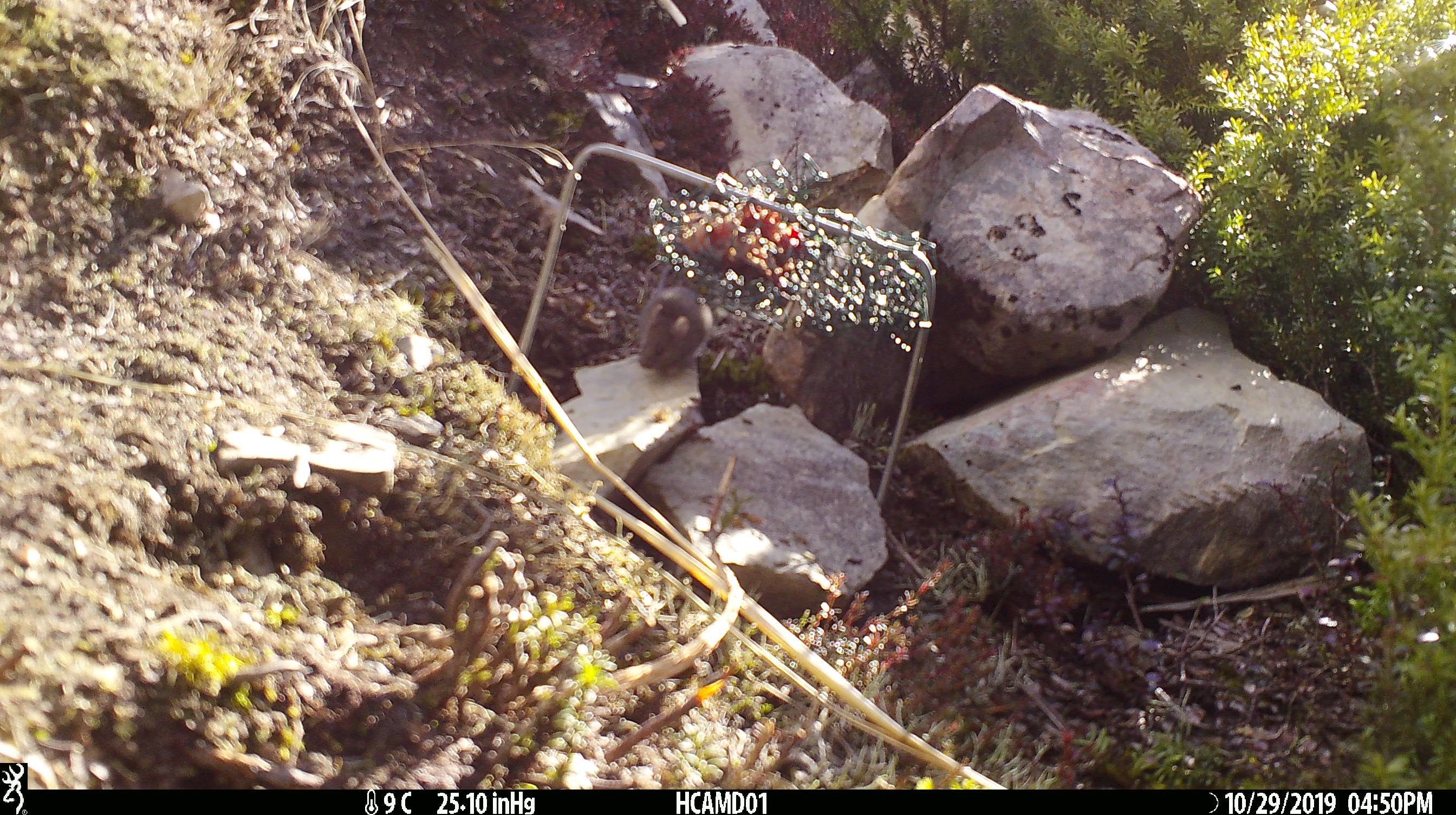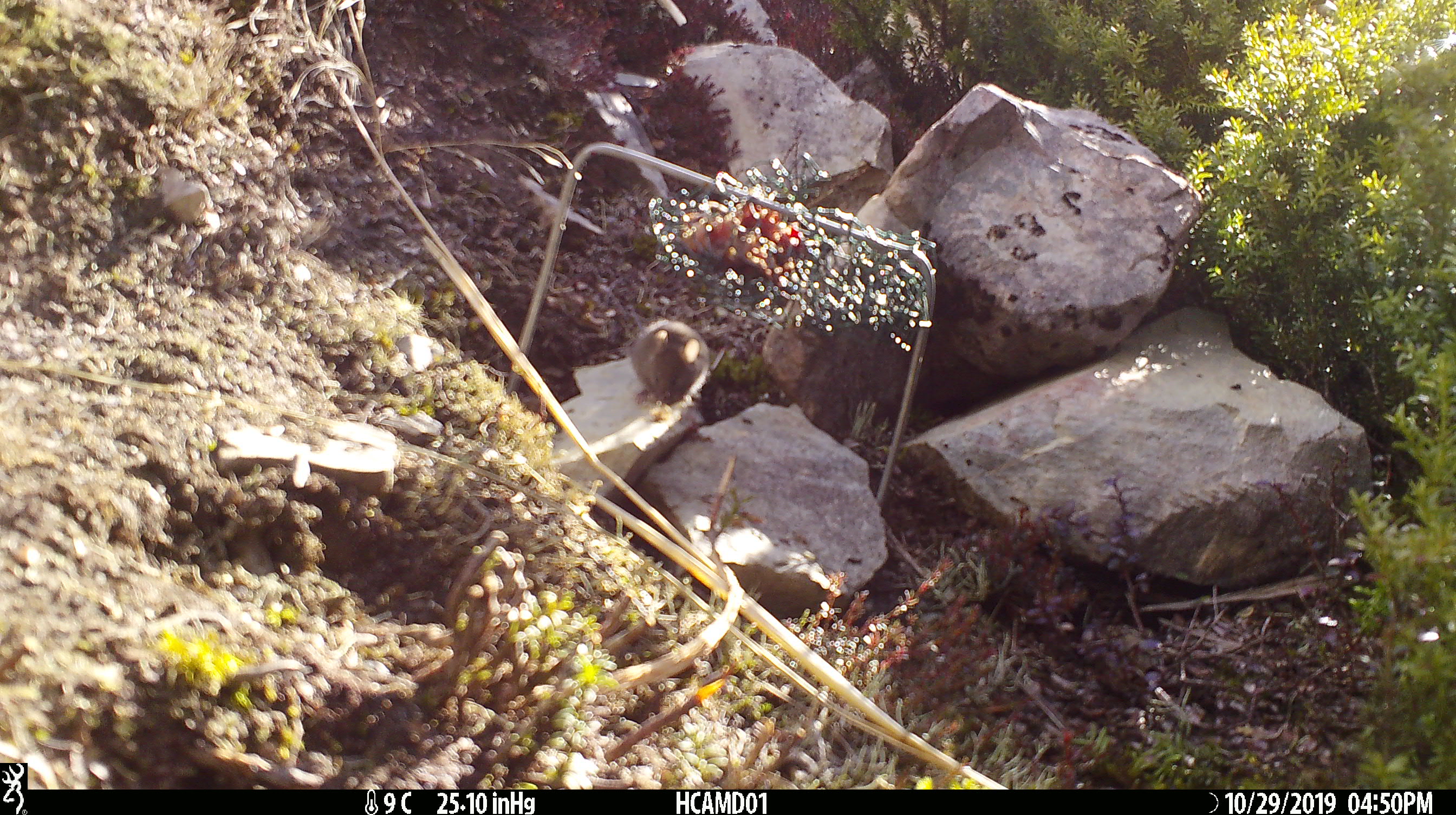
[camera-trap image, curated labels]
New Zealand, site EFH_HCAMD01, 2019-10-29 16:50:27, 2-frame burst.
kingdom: Animalia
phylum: Chordata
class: Mammalia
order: Rodentia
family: Muridae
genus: Mus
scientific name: Mus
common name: mouse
Mouse (Mus).